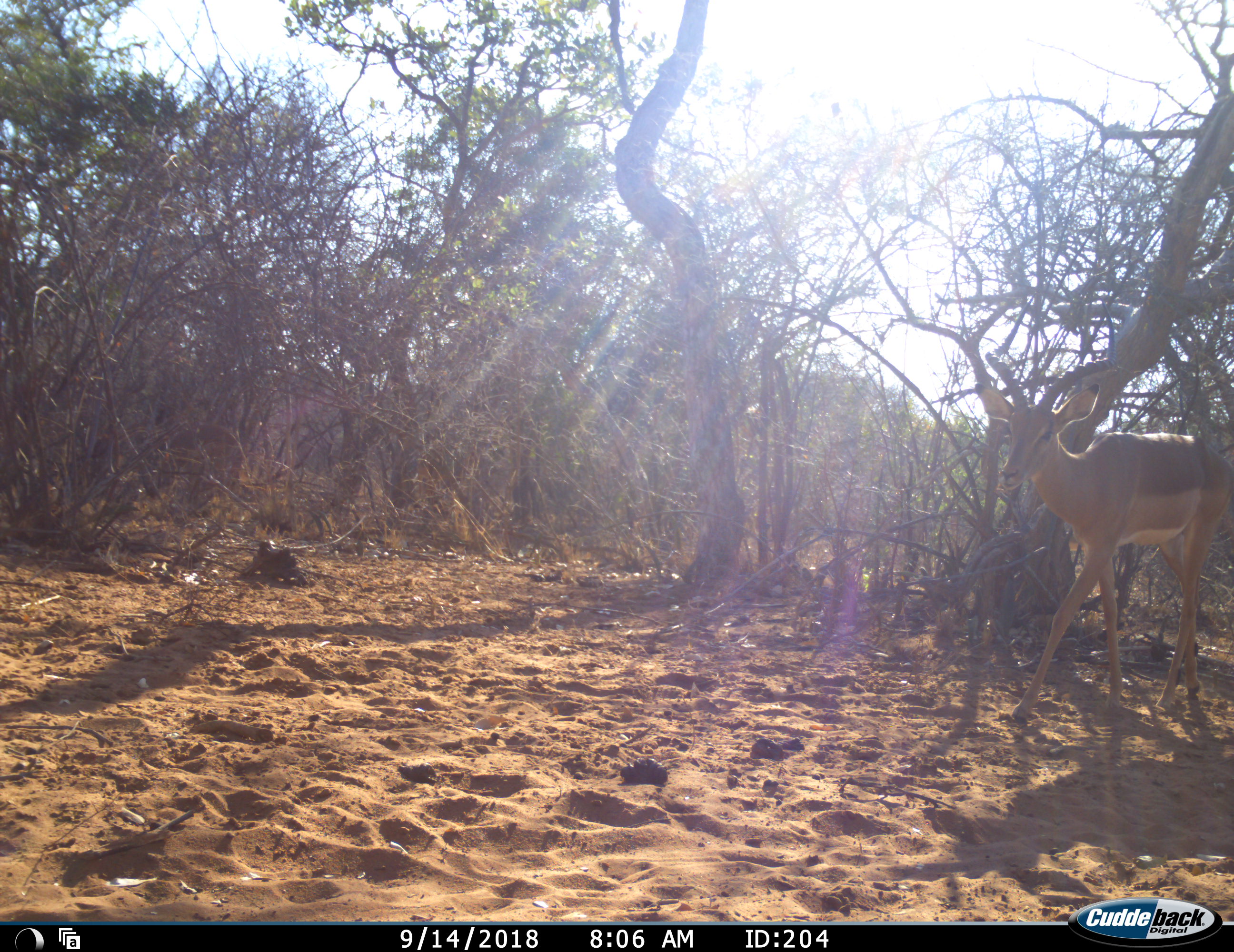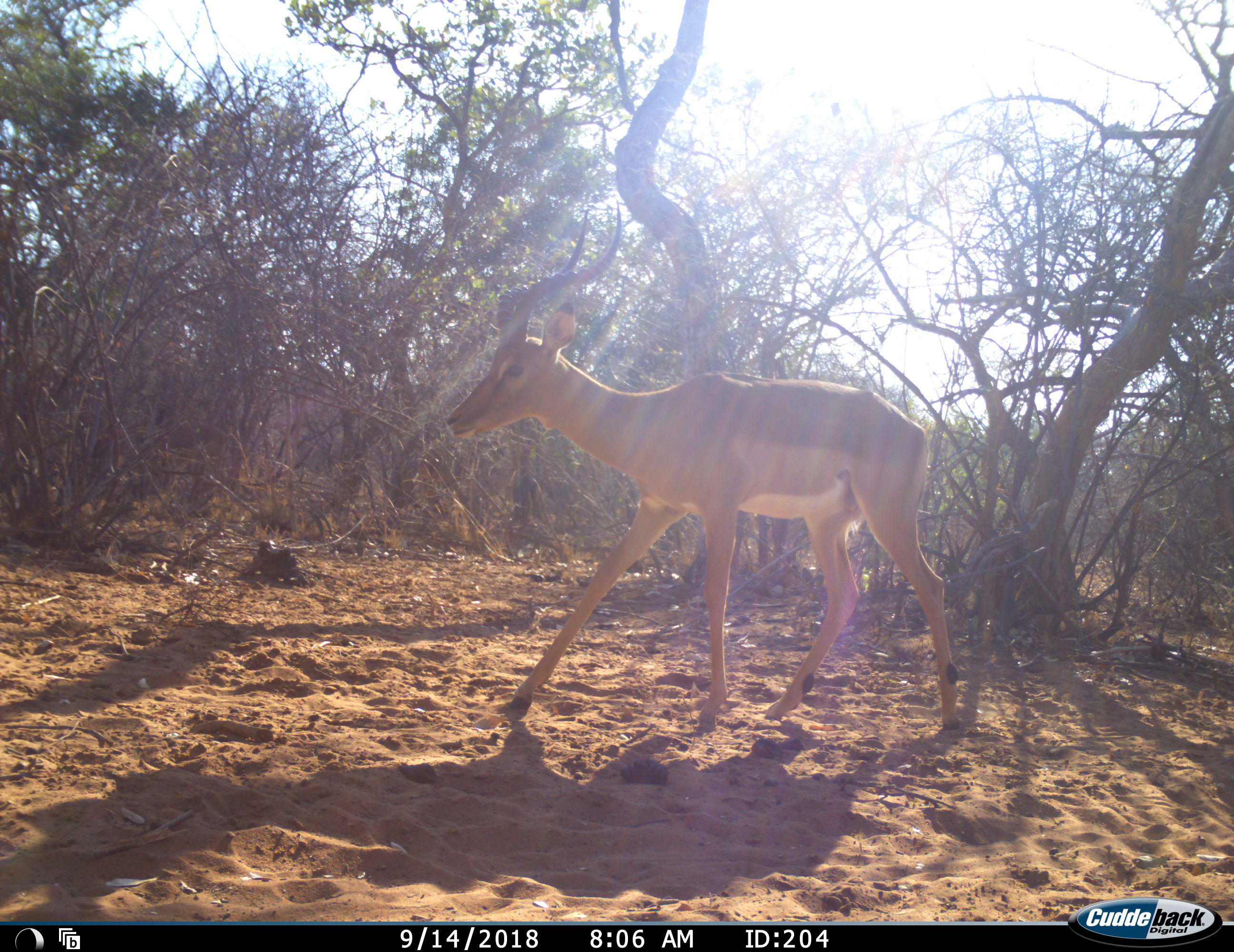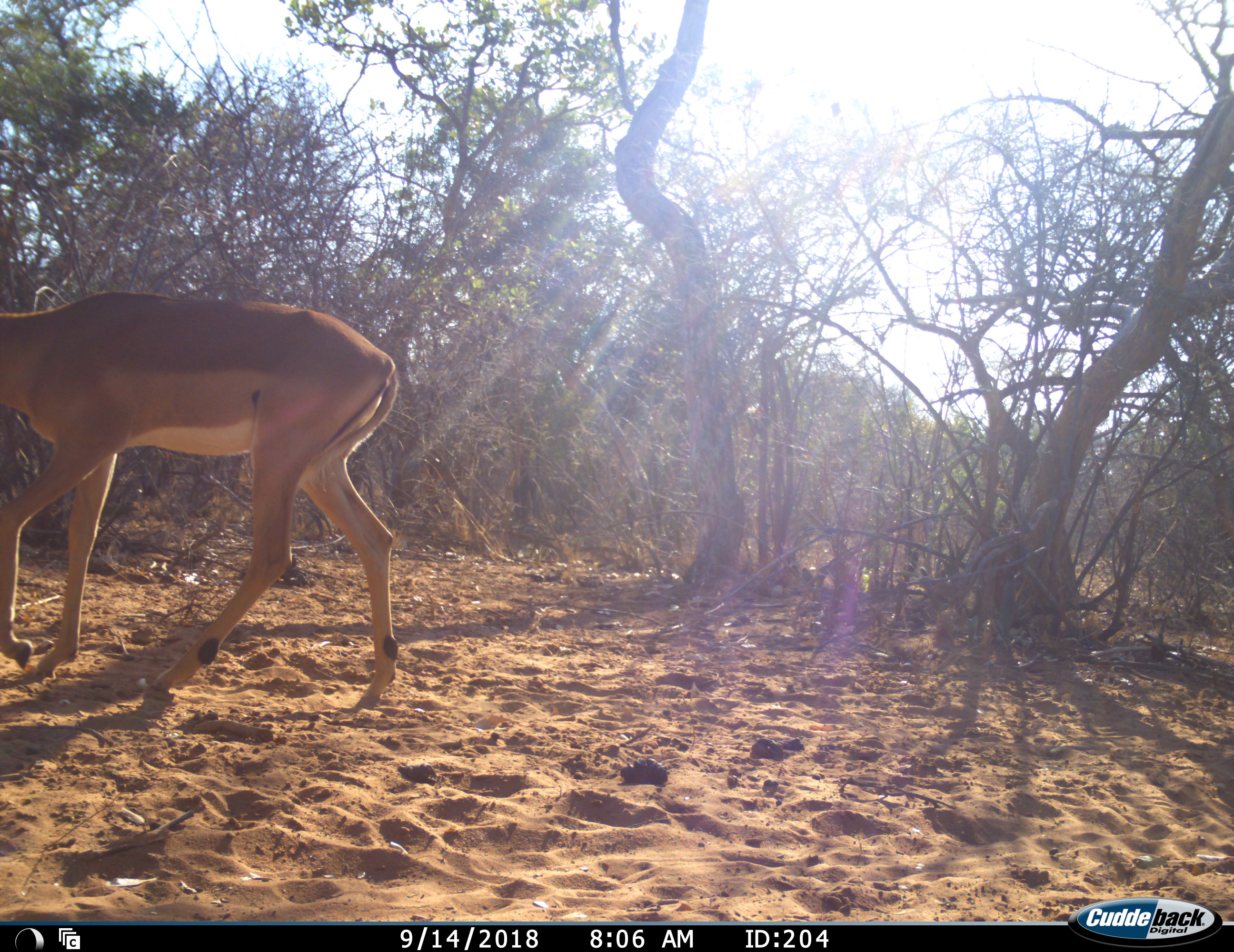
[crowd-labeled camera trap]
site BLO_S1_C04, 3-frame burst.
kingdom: Animalia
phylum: Chordata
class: Mammalia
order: Artiodactyla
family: Bovidae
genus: Aepyceros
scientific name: Aepyceros melampus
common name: impala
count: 1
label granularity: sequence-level